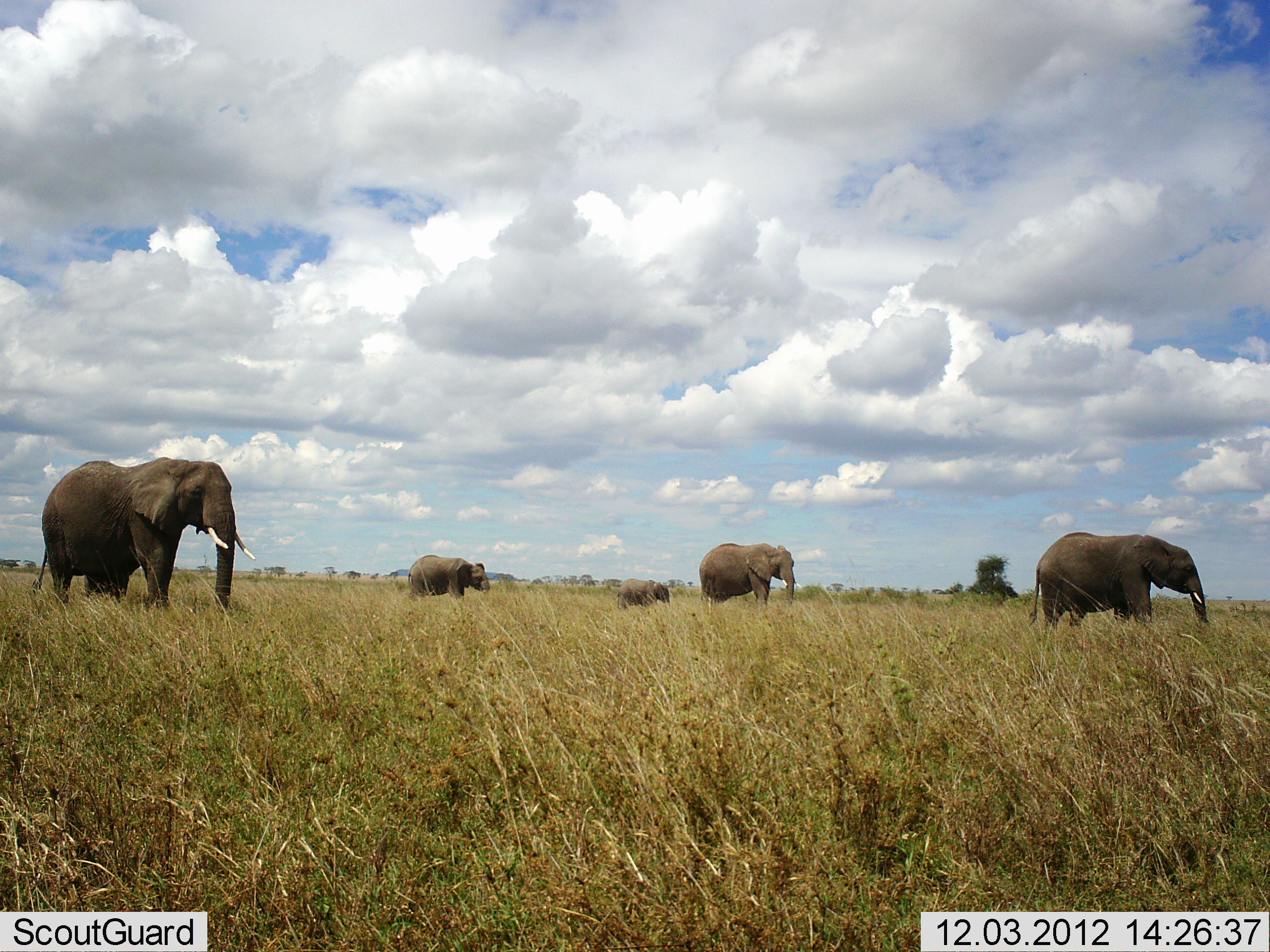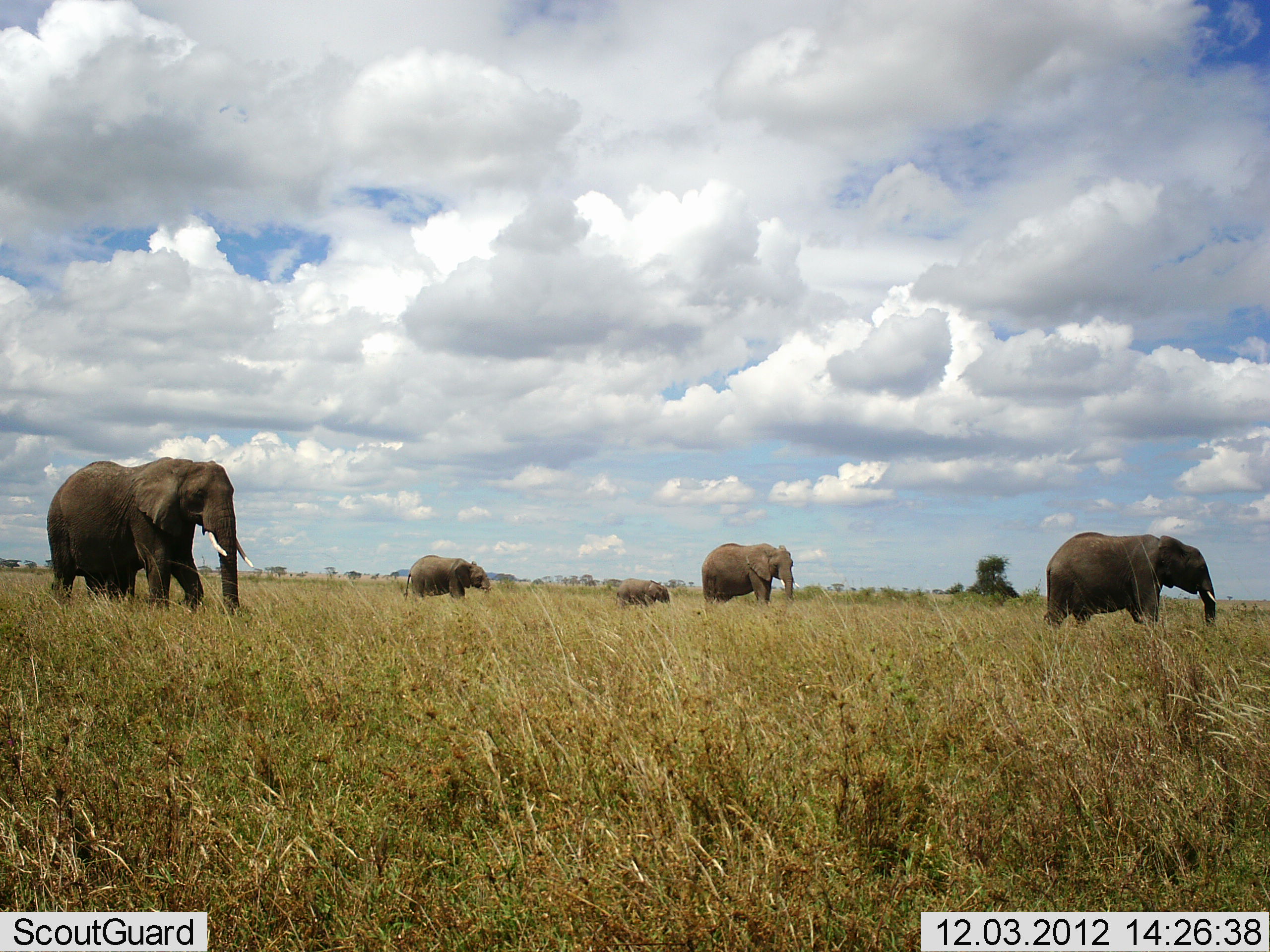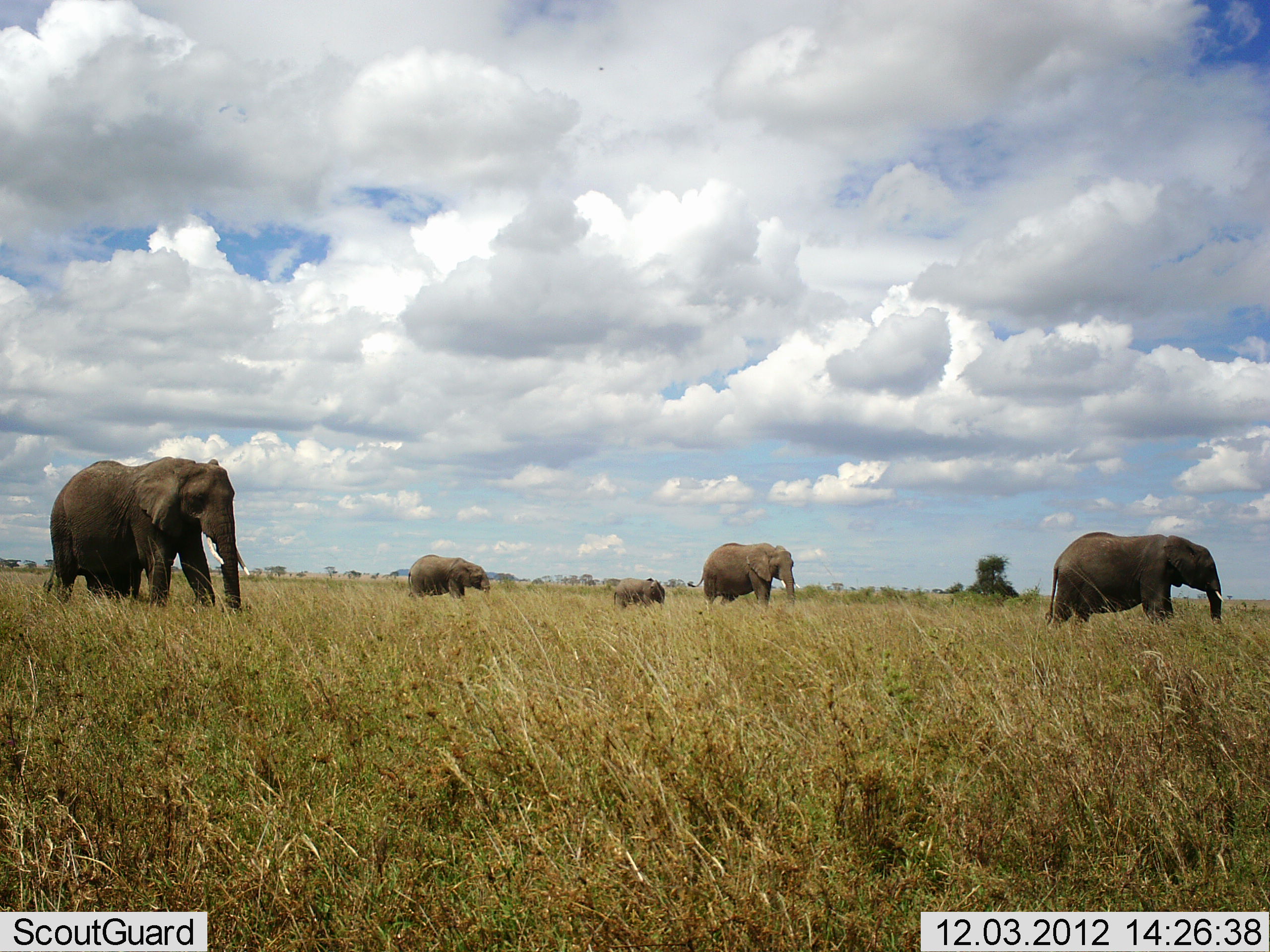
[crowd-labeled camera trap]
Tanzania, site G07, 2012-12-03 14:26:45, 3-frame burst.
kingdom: Animalia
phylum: Chordata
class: Mammalia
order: Proboscidea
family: Elephantidae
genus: Loxodonta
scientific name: Loxodonta africana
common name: african bush elephant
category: elephant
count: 5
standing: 40%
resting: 0%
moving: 80%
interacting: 0%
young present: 20%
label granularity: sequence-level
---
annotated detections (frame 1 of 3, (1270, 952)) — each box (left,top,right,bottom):
animal: (32,457,255,617); (1028,531,1208,649); (699,542,801,616); (407,555,490,611); (617,577,671,616)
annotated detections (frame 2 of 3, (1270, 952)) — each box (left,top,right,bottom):
animal: (47,457,255,621); (1044,531,1217,652); (699,542,801,616); (407,555,490,611); (617,577,671,616)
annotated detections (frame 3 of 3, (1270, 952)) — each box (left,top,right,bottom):
animal: (43,457,251,613); (1044,531,1223,658); (687,542,800,618); (407,555,490,611); (613,577,666,616)